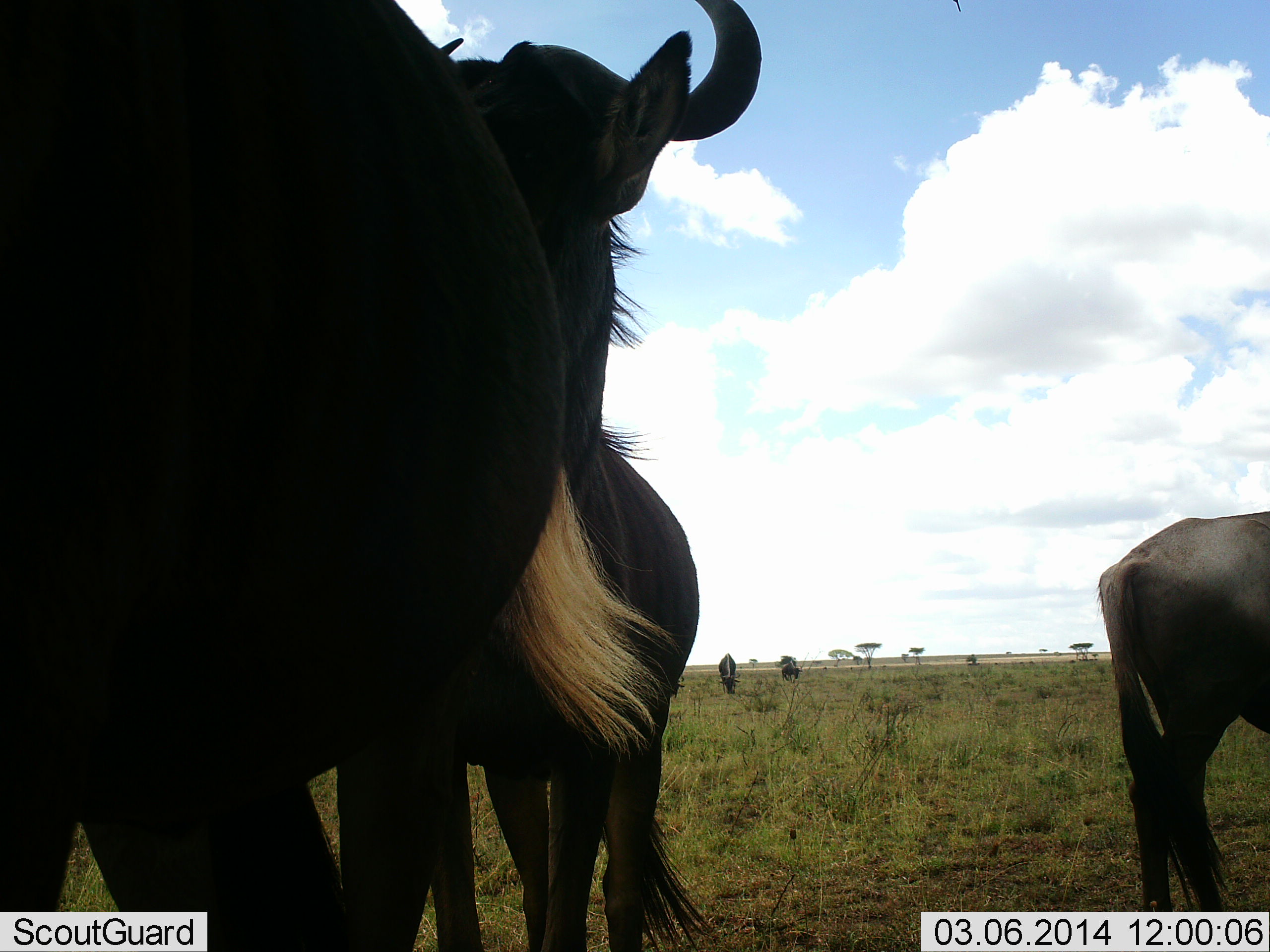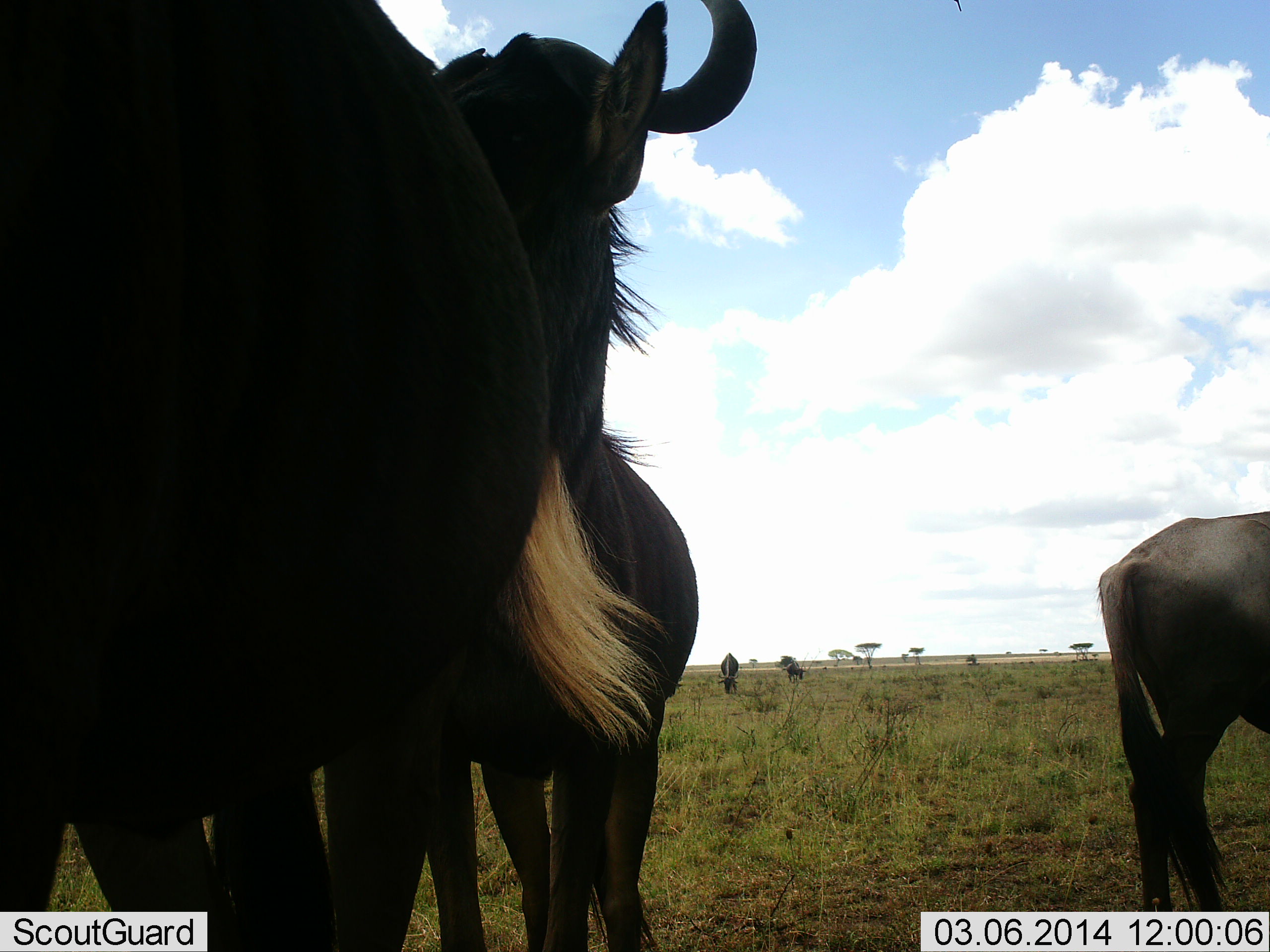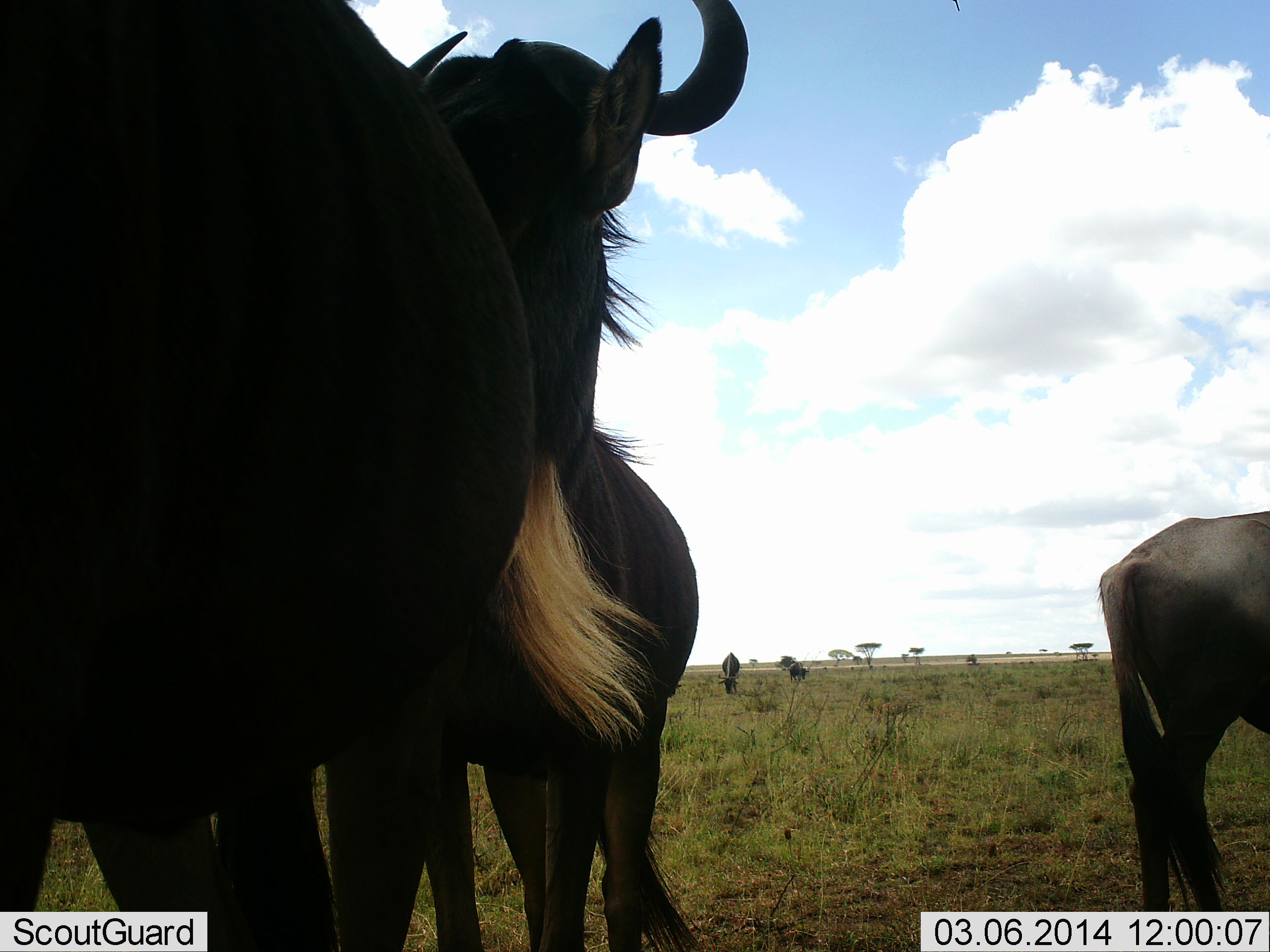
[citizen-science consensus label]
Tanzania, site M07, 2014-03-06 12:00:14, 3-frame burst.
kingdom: Animalia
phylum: Chordata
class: Mammalia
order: Artiodactyla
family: Bovidae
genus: Connochaetes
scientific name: Connochaetes taurinus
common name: blue wildebeest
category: wildebeest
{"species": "wildebeest (blue wildebeest) (Connochaetes taurinus)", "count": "5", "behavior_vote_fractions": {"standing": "100%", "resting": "0%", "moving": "10%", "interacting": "0%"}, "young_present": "0%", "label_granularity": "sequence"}